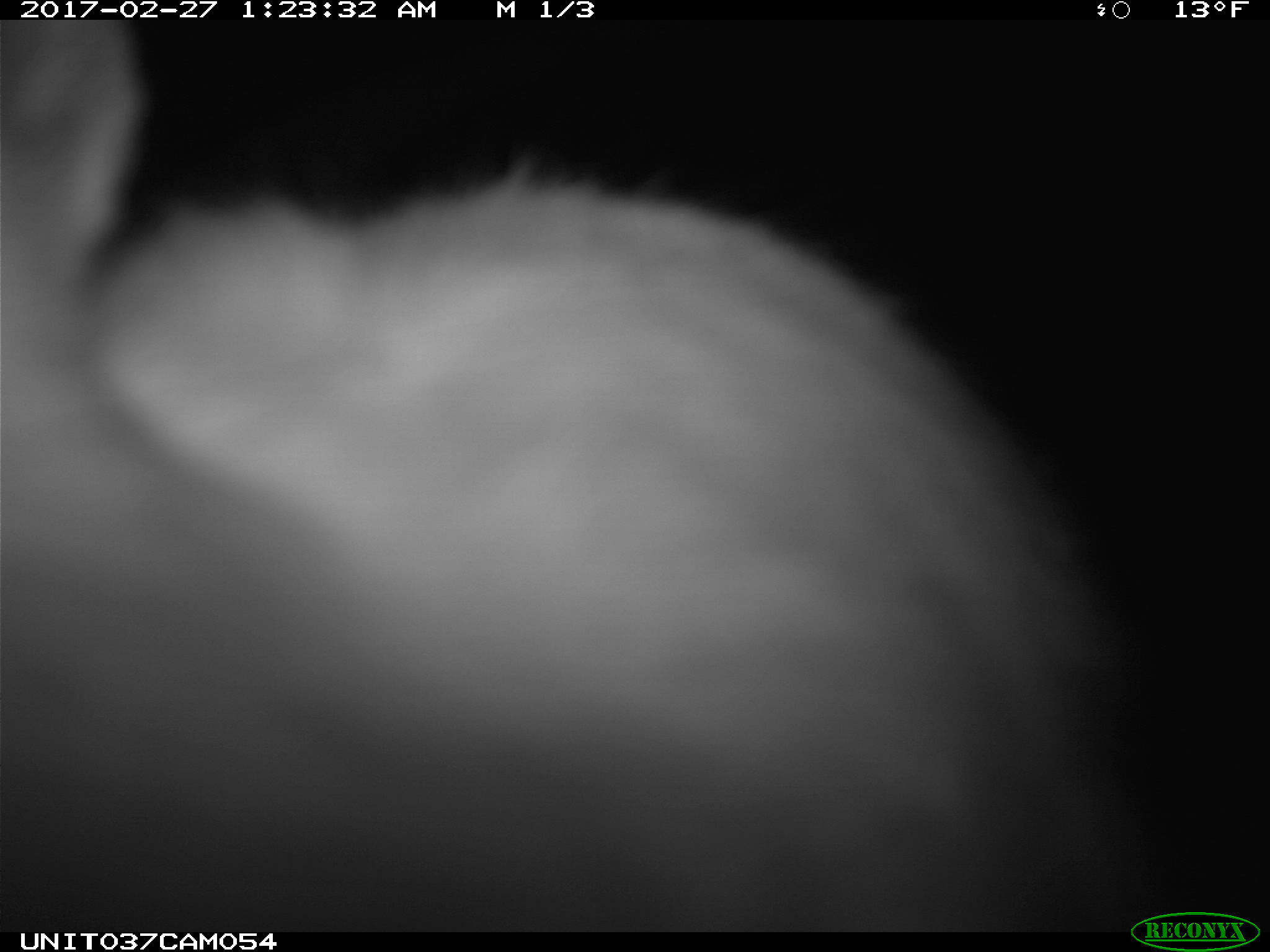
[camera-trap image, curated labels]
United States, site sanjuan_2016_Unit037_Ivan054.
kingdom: Animalia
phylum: Chordata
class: Mammalia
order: Lagomorpha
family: Leporidae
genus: Lepus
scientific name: Lepus americanus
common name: snowshoe hare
Lepus americanus (snowshoe hare).